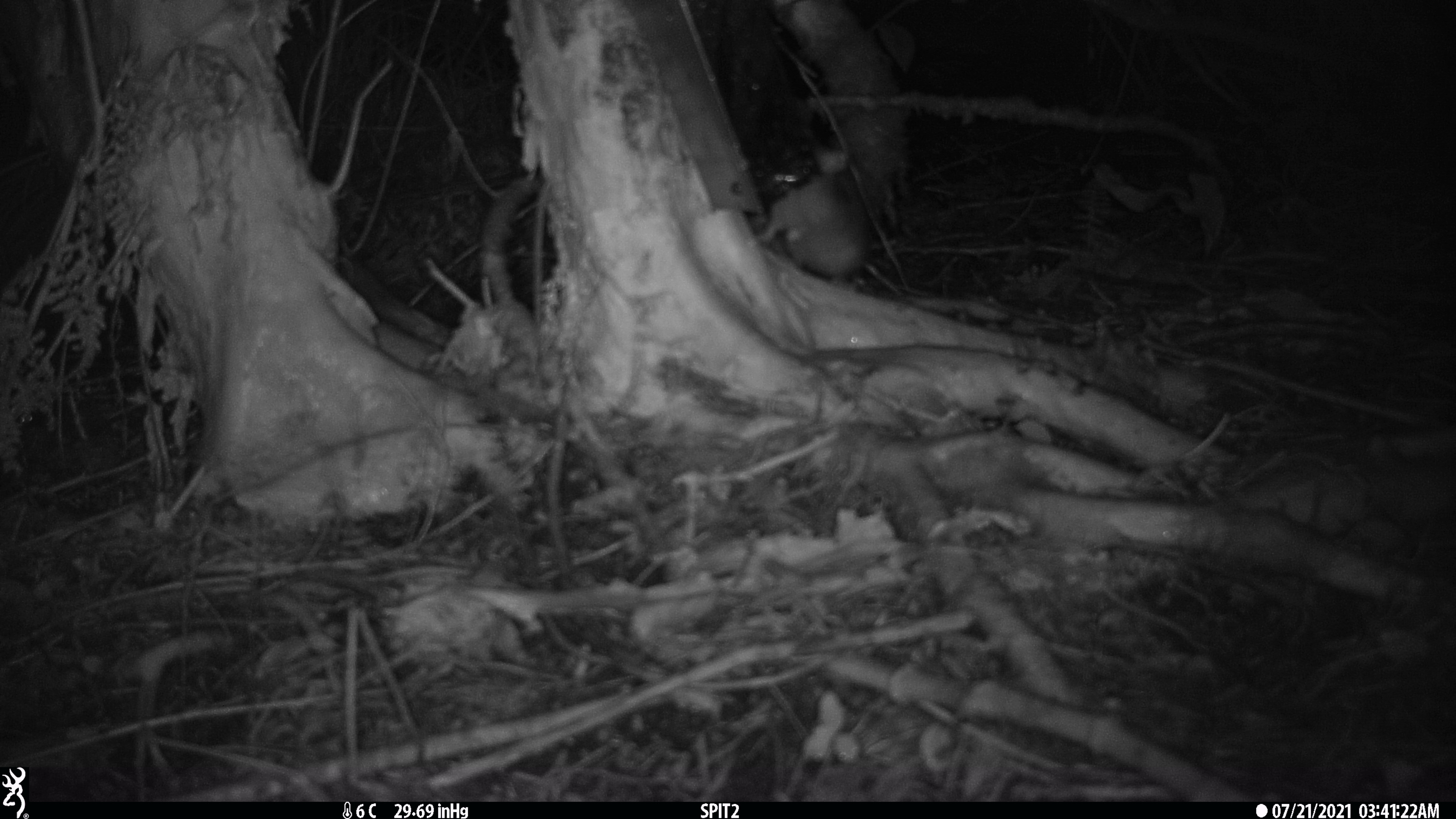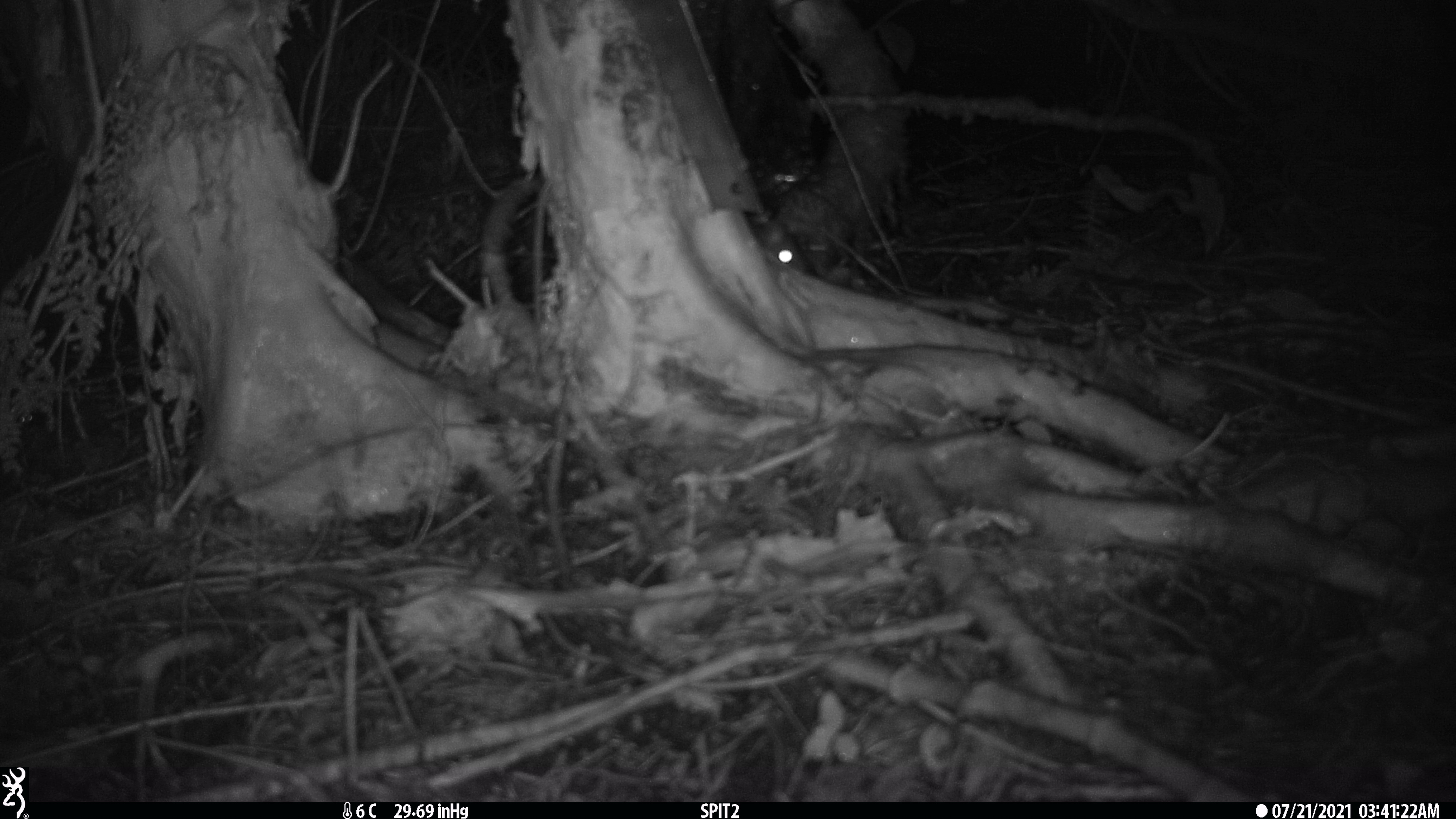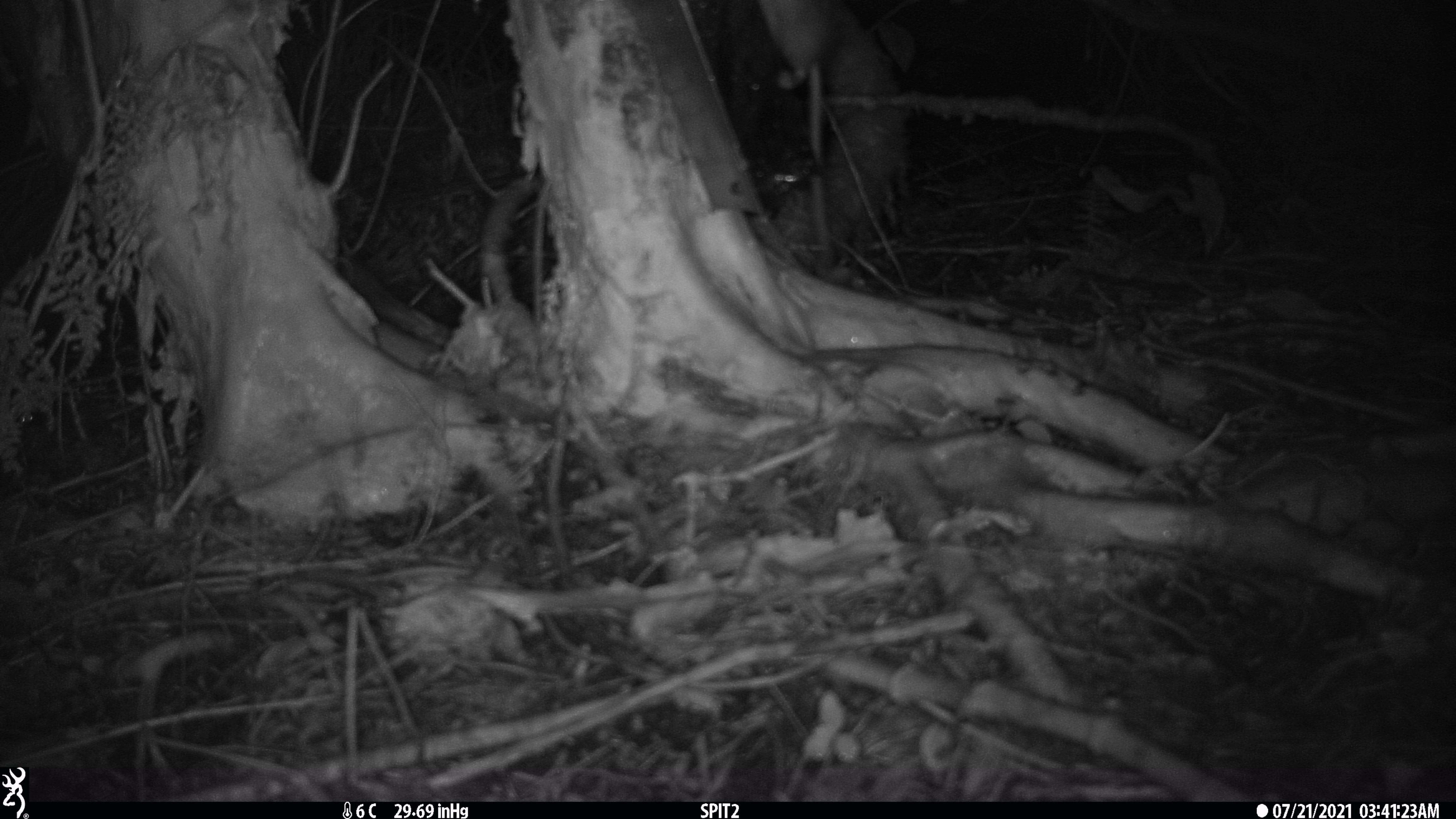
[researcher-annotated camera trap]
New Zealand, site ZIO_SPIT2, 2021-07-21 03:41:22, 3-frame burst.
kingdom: Animalia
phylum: Chordata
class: Mammalia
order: Rodentia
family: Muridae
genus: Rattus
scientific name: Rattus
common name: rat